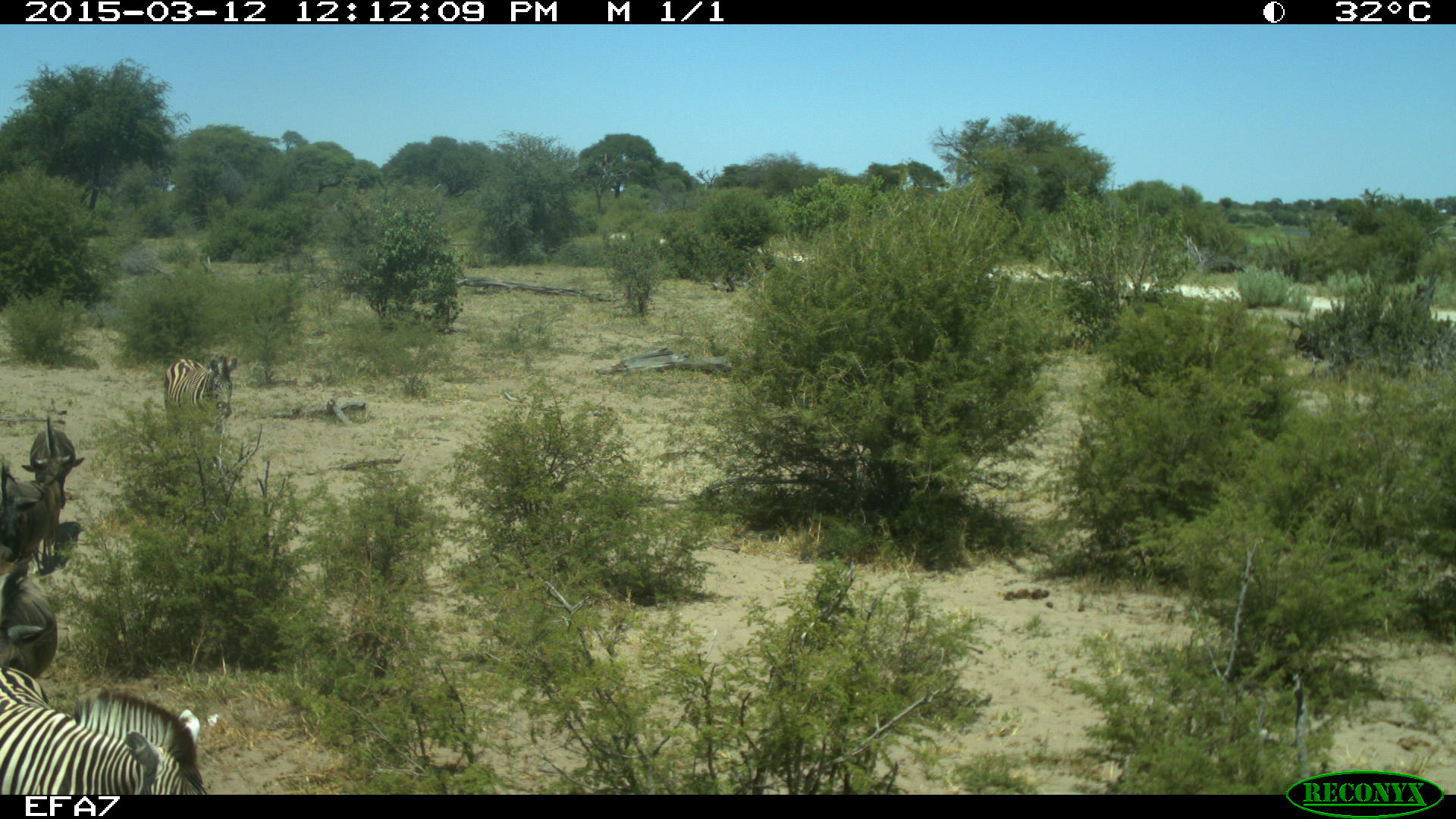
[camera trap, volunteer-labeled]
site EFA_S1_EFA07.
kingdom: Animalia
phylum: Chordata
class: Mammalia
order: Artiodactyla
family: Bovidae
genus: Connochaetes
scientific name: Connochaetes taurinus taurinus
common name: blue wildebeest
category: wildebeestblue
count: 3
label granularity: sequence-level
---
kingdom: Animalia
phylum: Chordata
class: Mammalia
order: Perissodactyla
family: Equidae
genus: Equus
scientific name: Equus quagga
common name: plains zebra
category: zebraplains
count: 2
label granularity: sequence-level